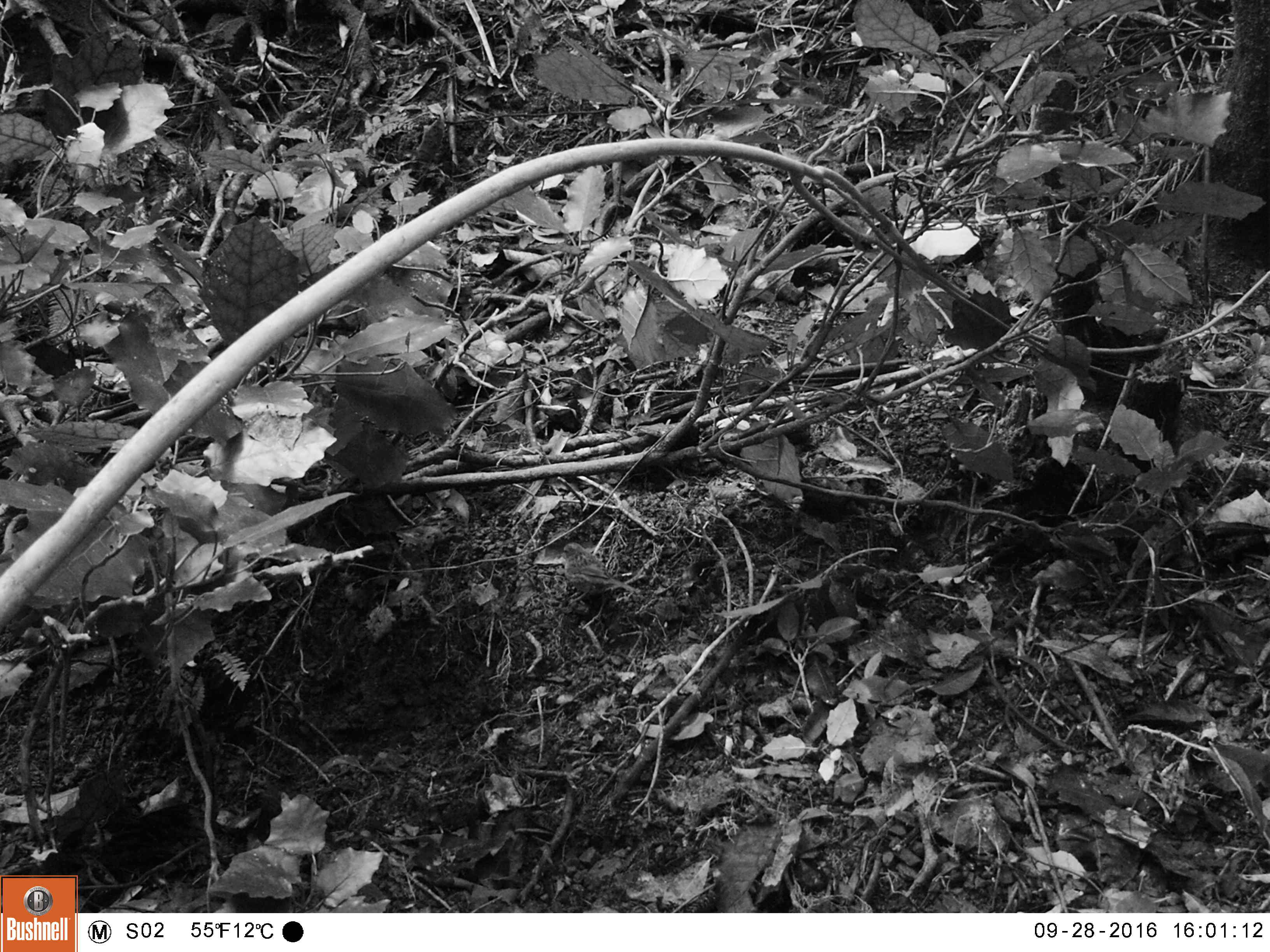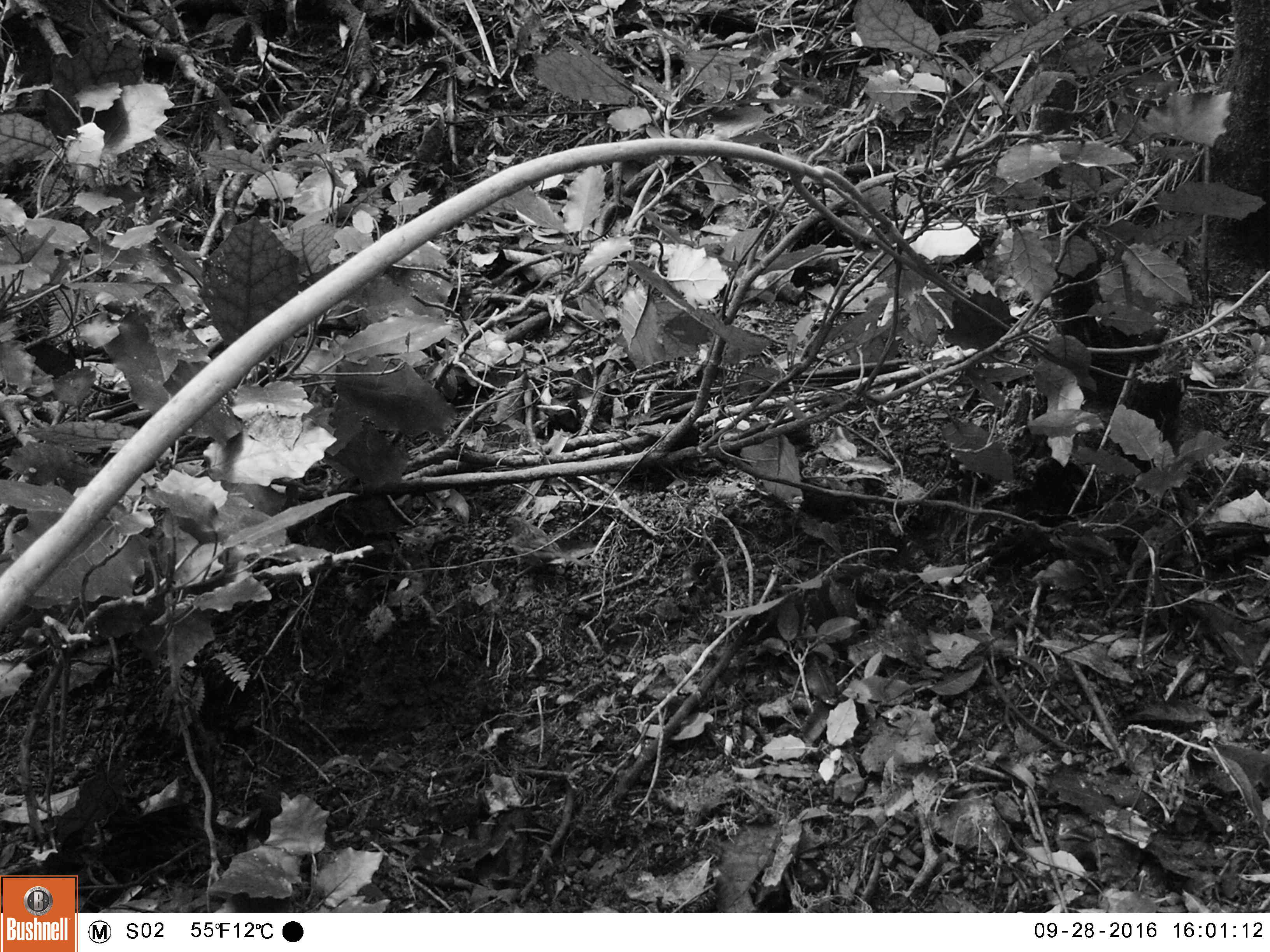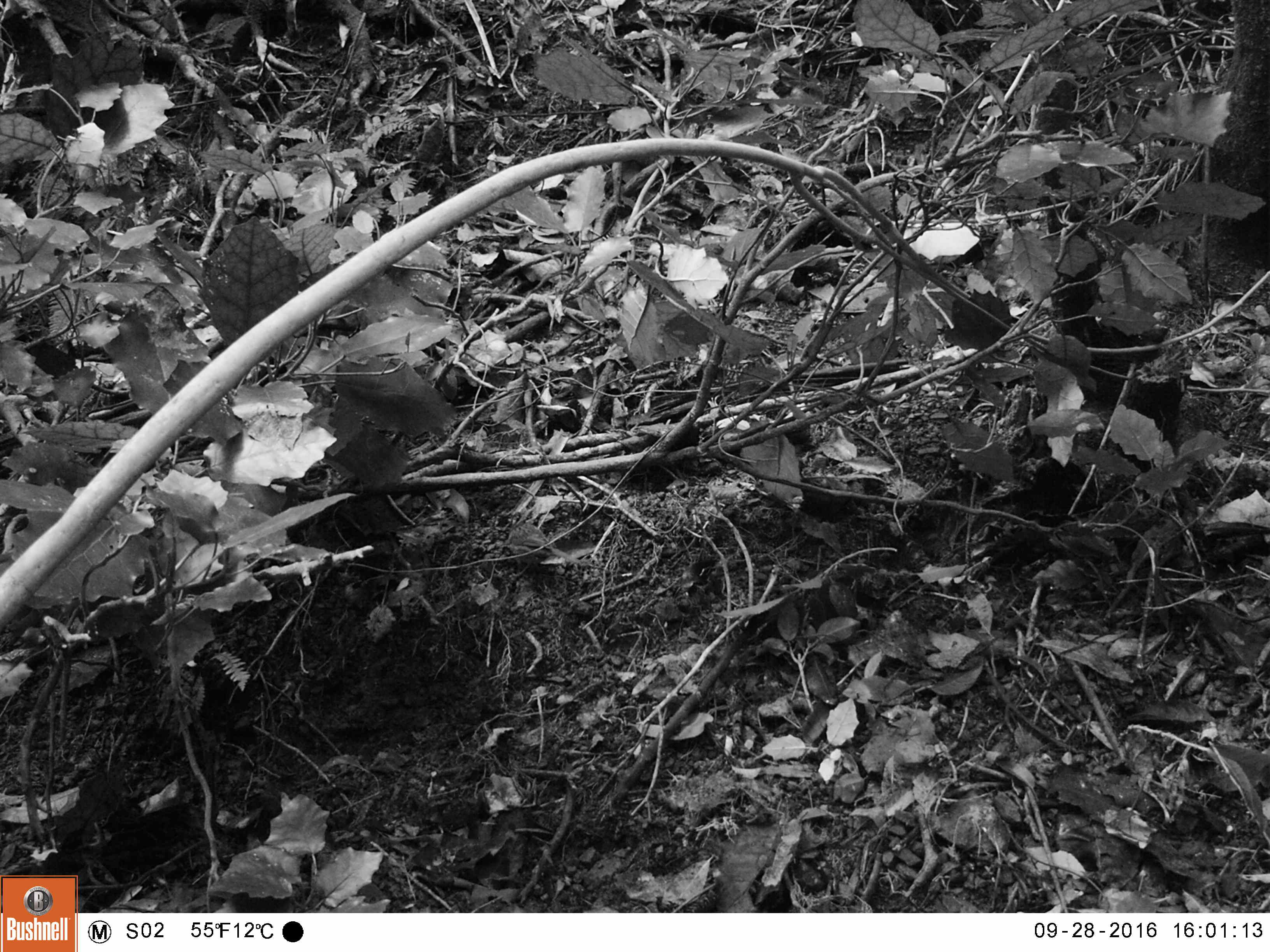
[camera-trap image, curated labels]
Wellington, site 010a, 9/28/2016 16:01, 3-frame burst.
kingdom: Animalia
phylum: Chordata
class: Aves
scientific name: Aves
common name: bird